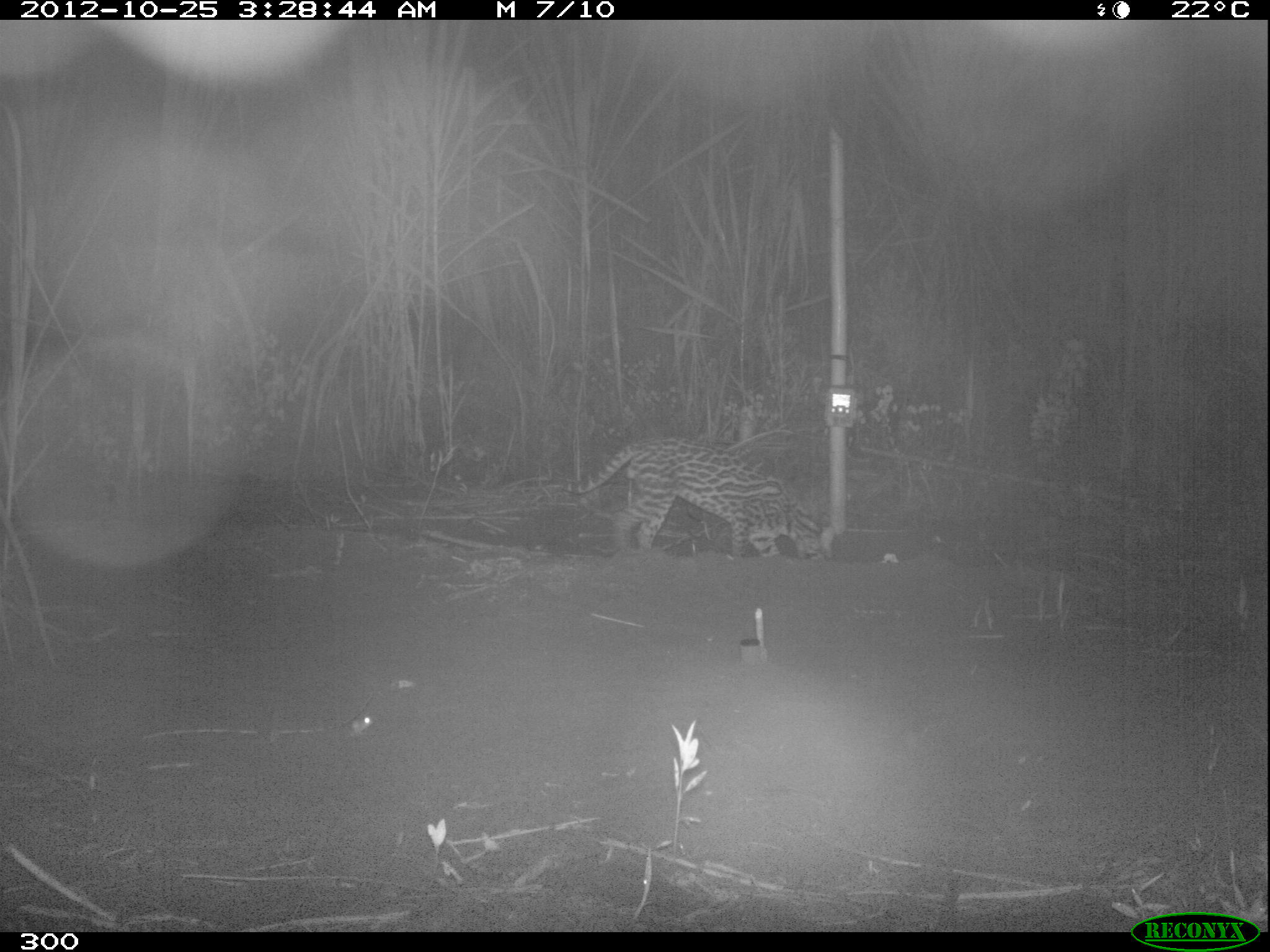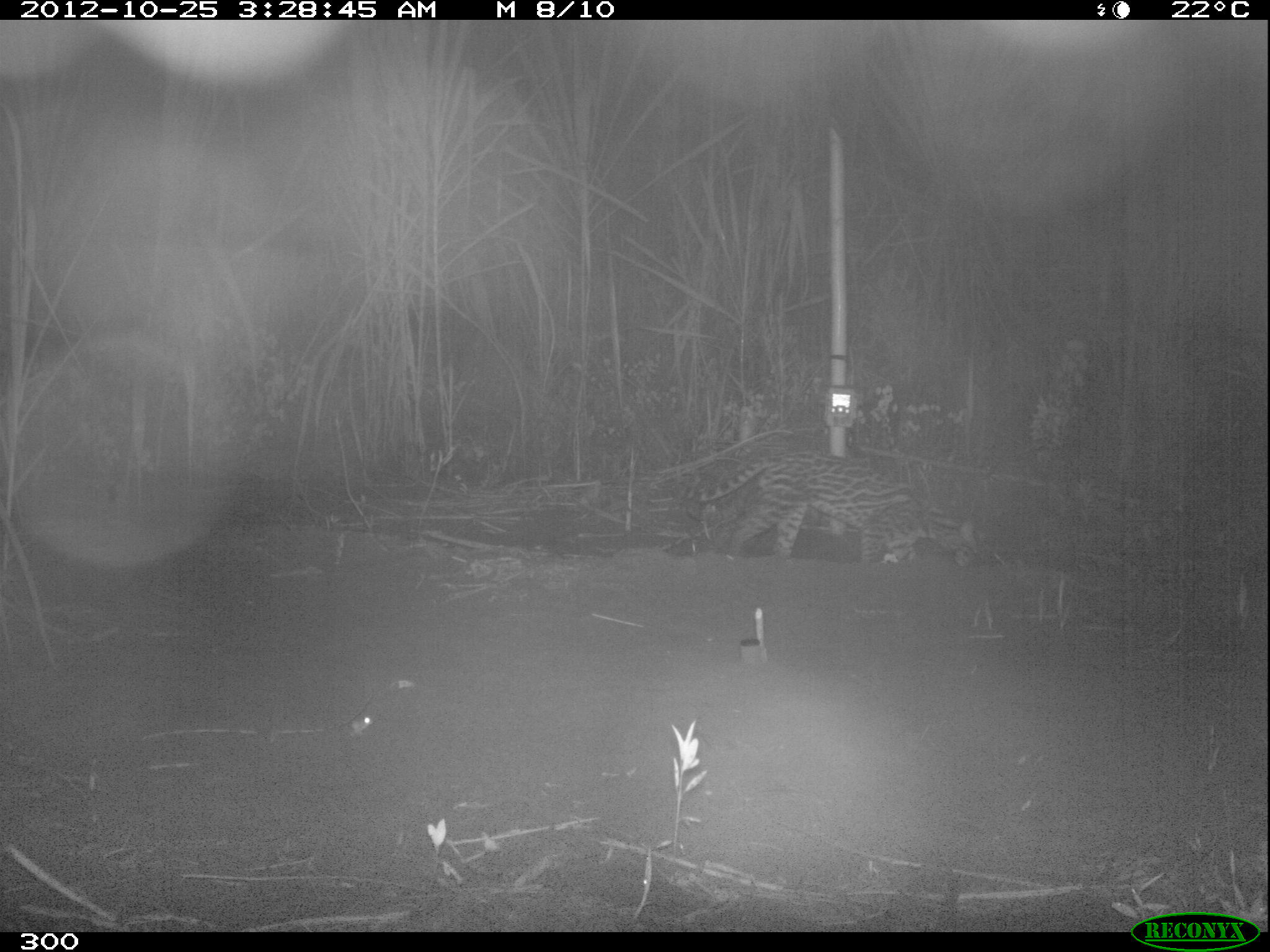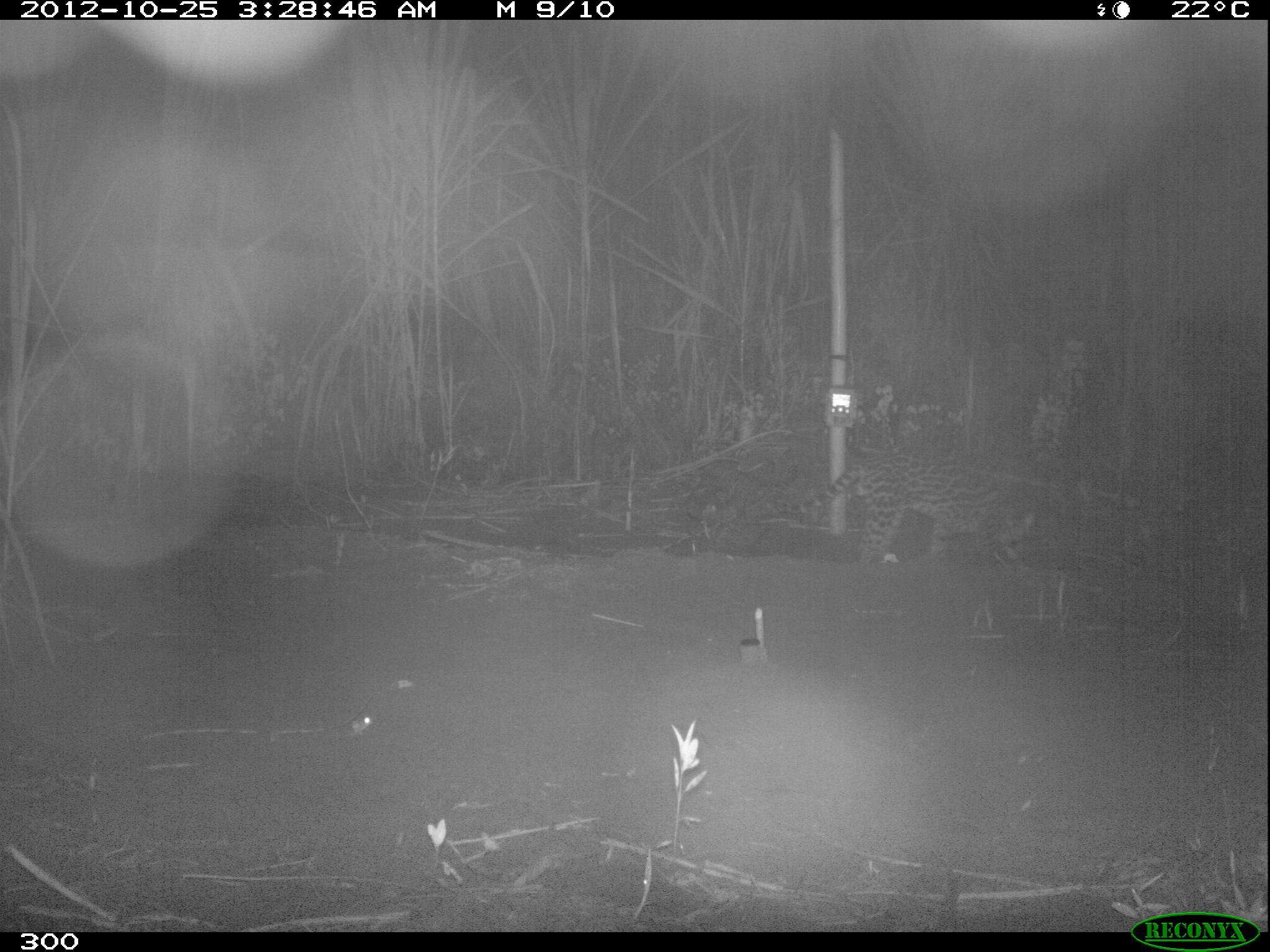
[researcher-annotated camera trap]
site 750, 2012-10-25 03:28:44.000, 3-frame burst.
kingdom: Animalia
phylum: Chordata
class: Mammalia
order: Carnivora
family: Felidae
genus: Leopardus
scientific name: Leopardus pardalis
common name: ocelot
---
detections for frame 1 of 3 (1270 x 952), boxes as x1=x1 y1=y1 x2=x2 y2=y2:
leopardus pardalis: x1=562 y1=434 x2=828 y2=560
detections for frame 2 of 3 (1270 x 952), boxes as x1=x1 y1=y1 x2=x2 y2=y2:
leopardus pardalis: x1=679 y1=449 x2=979 y2=568